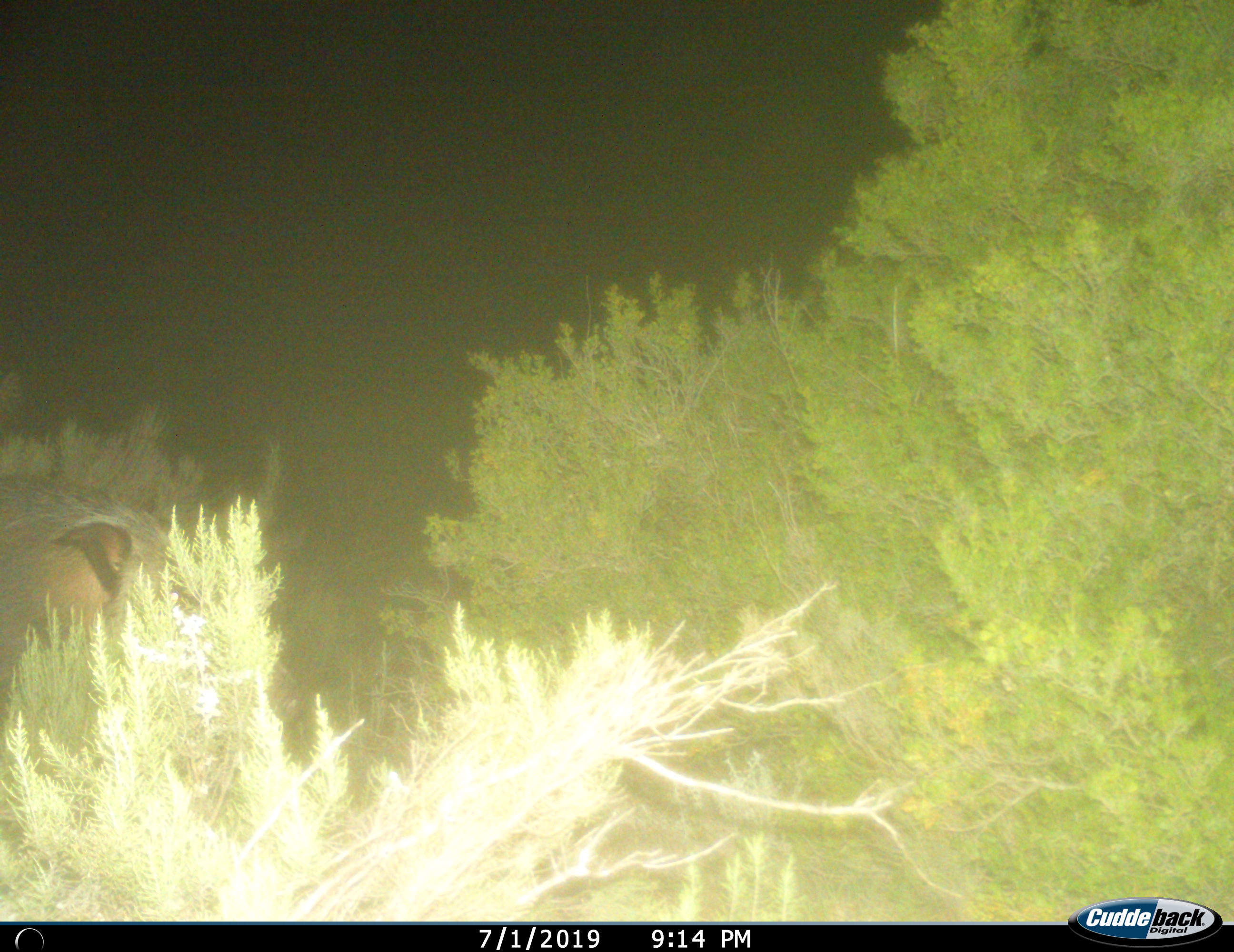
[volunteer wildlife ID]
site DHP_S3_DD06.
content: unidentified animal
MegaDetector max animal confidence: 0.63